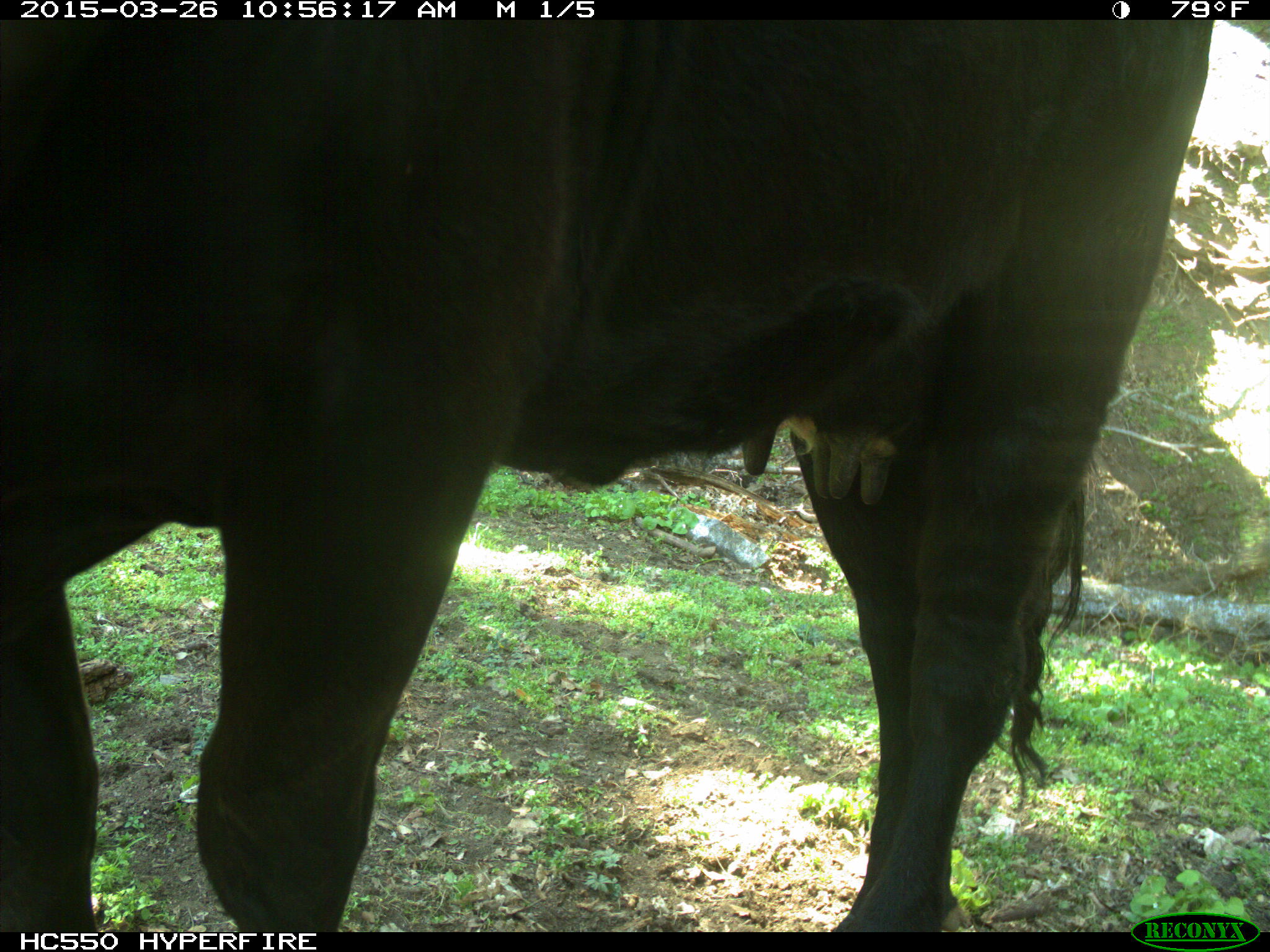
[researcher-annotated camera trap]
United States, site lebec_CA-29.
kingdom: Animalia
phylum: Chordata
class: Mammalia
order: Artiodactyla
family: Bovidae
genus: Bos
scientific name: Bos taurus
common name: domestic cow